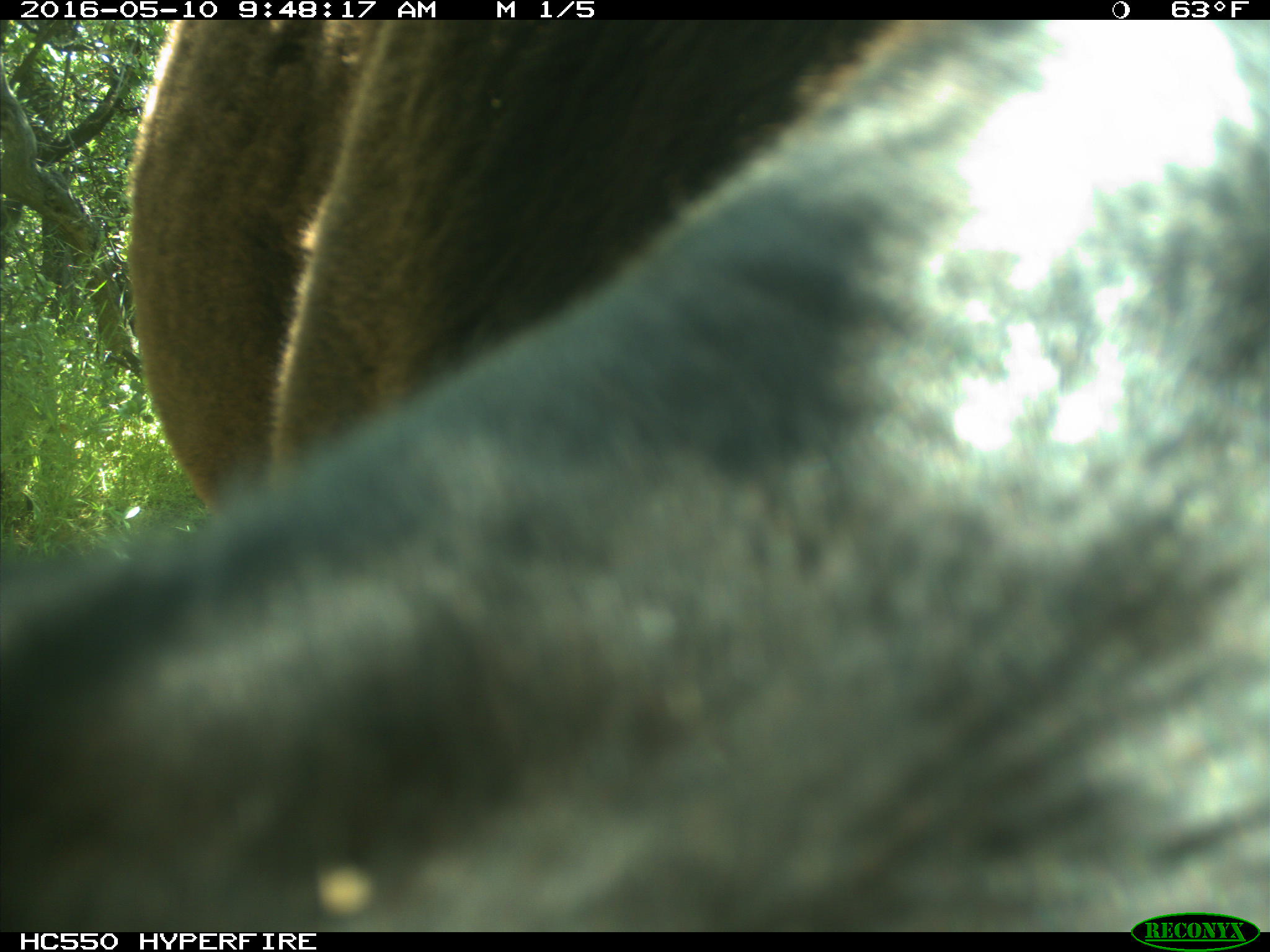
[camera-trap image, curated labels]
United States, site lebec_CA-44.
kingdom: Animalia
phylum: Chordata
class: Mammalia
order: Artiodactyla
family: Bovidae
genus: Bos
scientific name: Bos taurus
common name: domestic cow